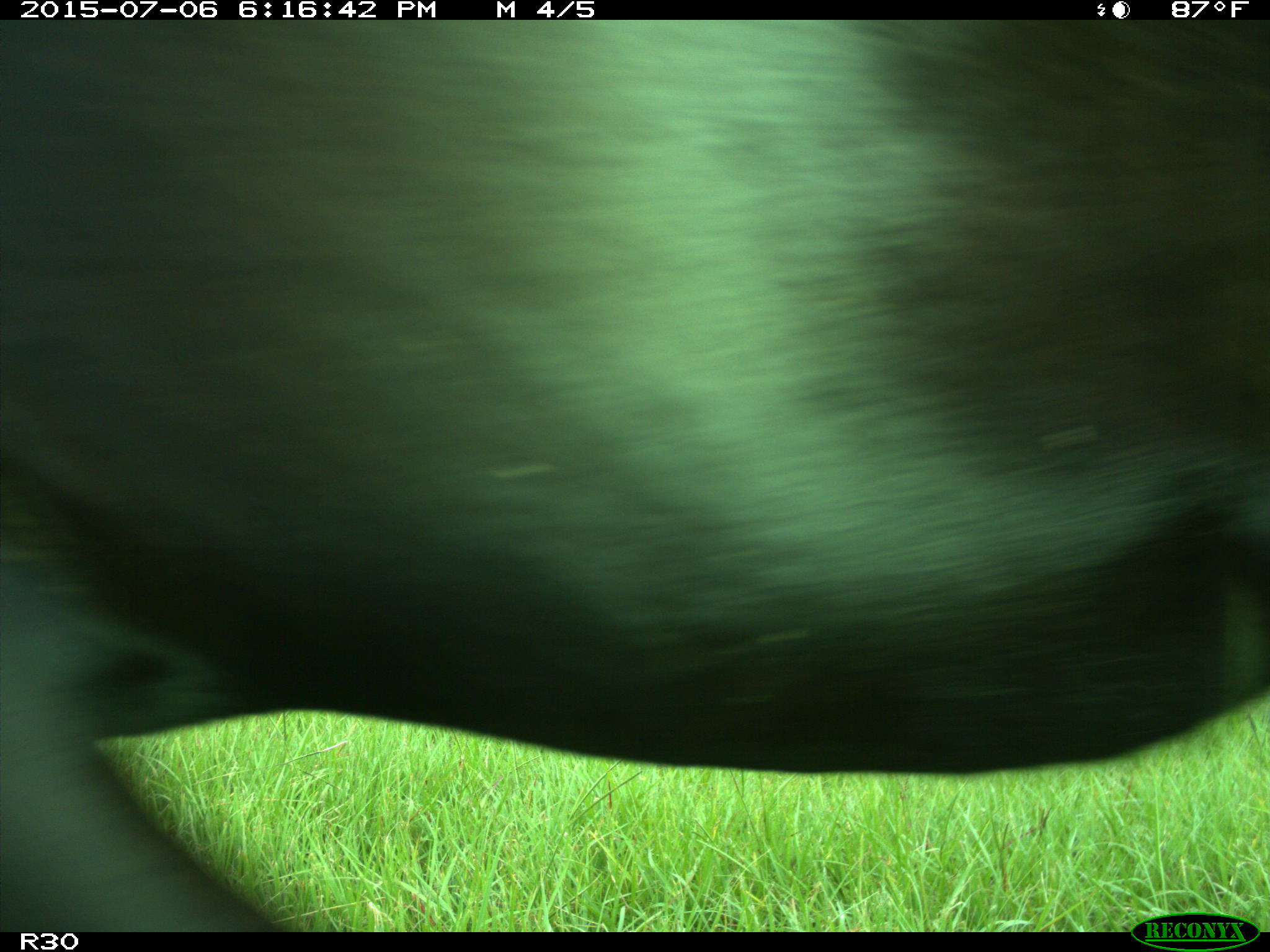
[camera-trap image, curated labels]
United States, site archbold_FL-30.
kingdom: Animalia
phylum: Chordata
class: Mammalia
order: Artiodactyla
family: Bovidae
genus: Bos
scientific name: Bos taurus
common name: domestic cow